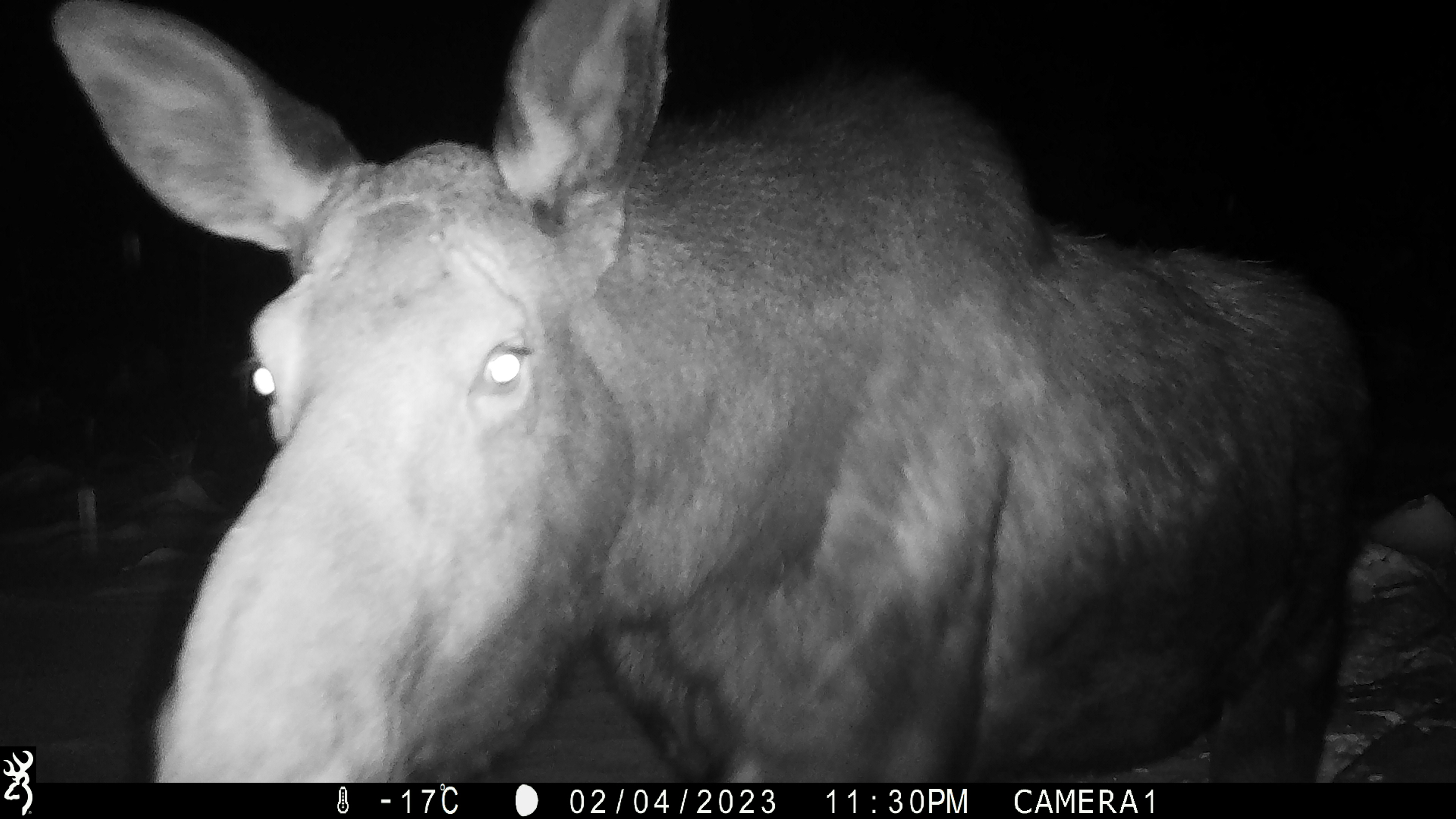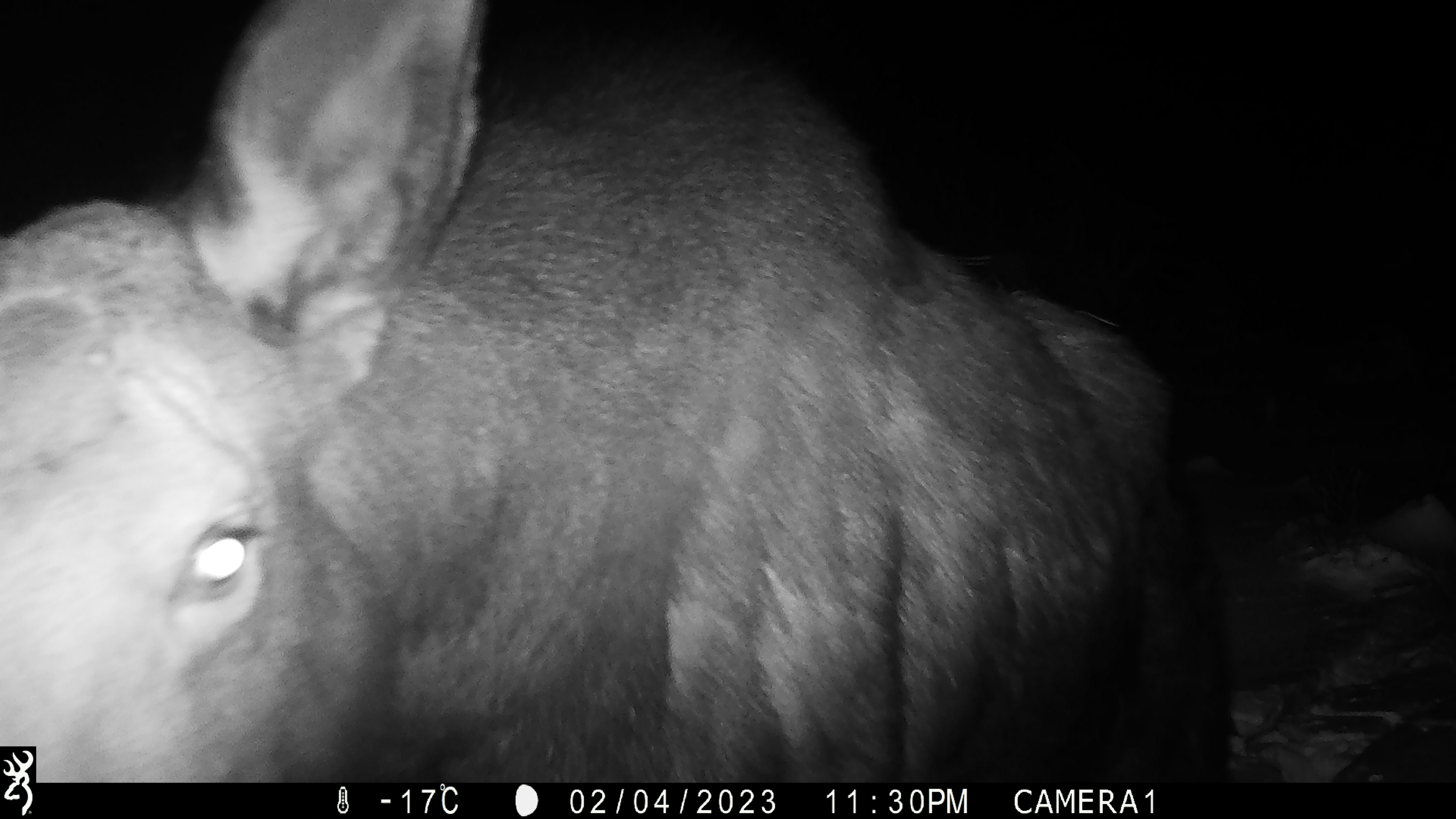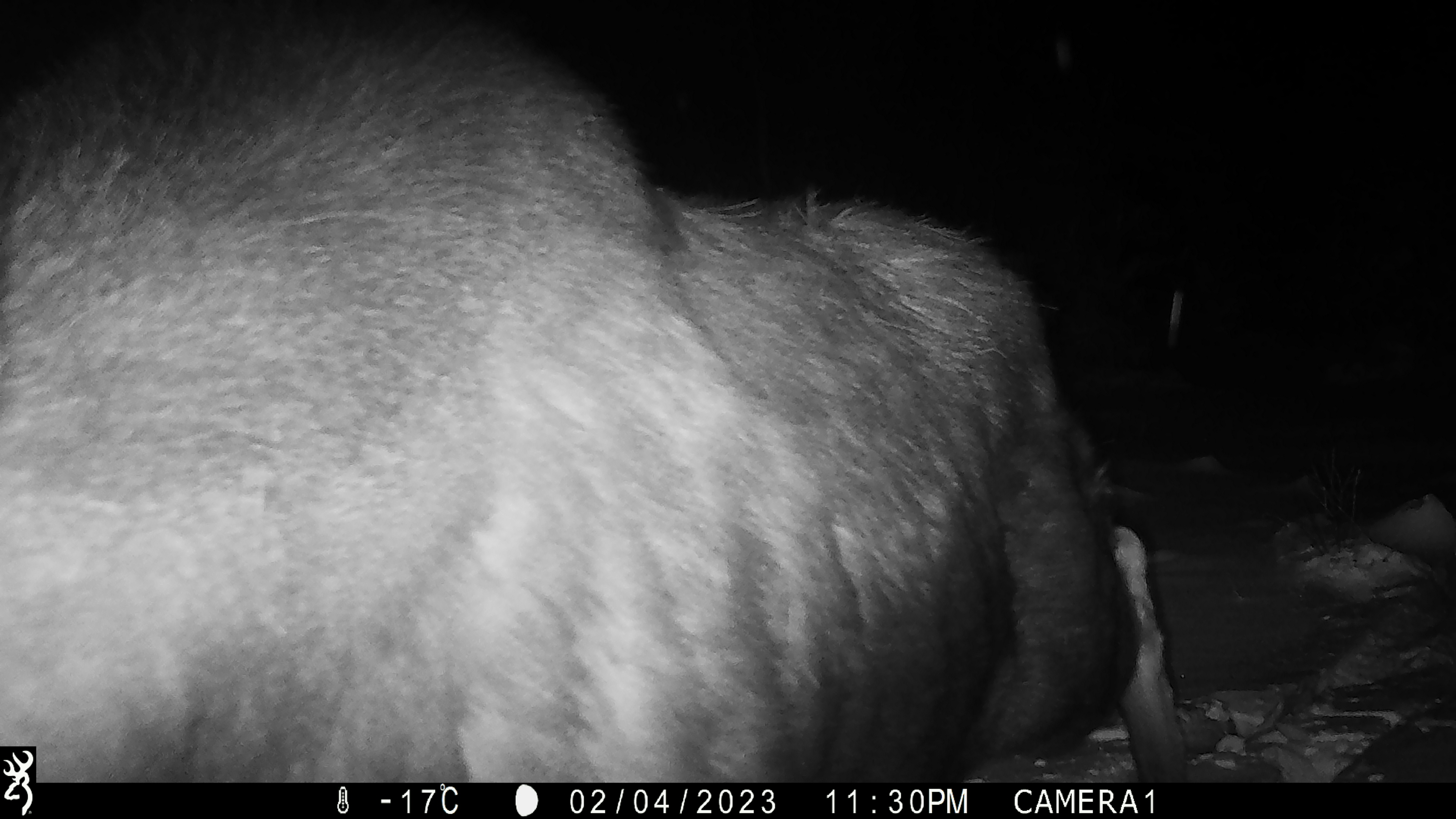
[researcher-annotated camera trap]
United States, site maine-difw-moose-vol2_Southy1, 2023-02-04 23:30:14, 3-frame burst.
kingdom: Animalia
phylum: Chordata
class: Mammalia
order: Artiodactyla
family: Cervidae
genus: Alces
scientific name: Alces alces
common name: moose